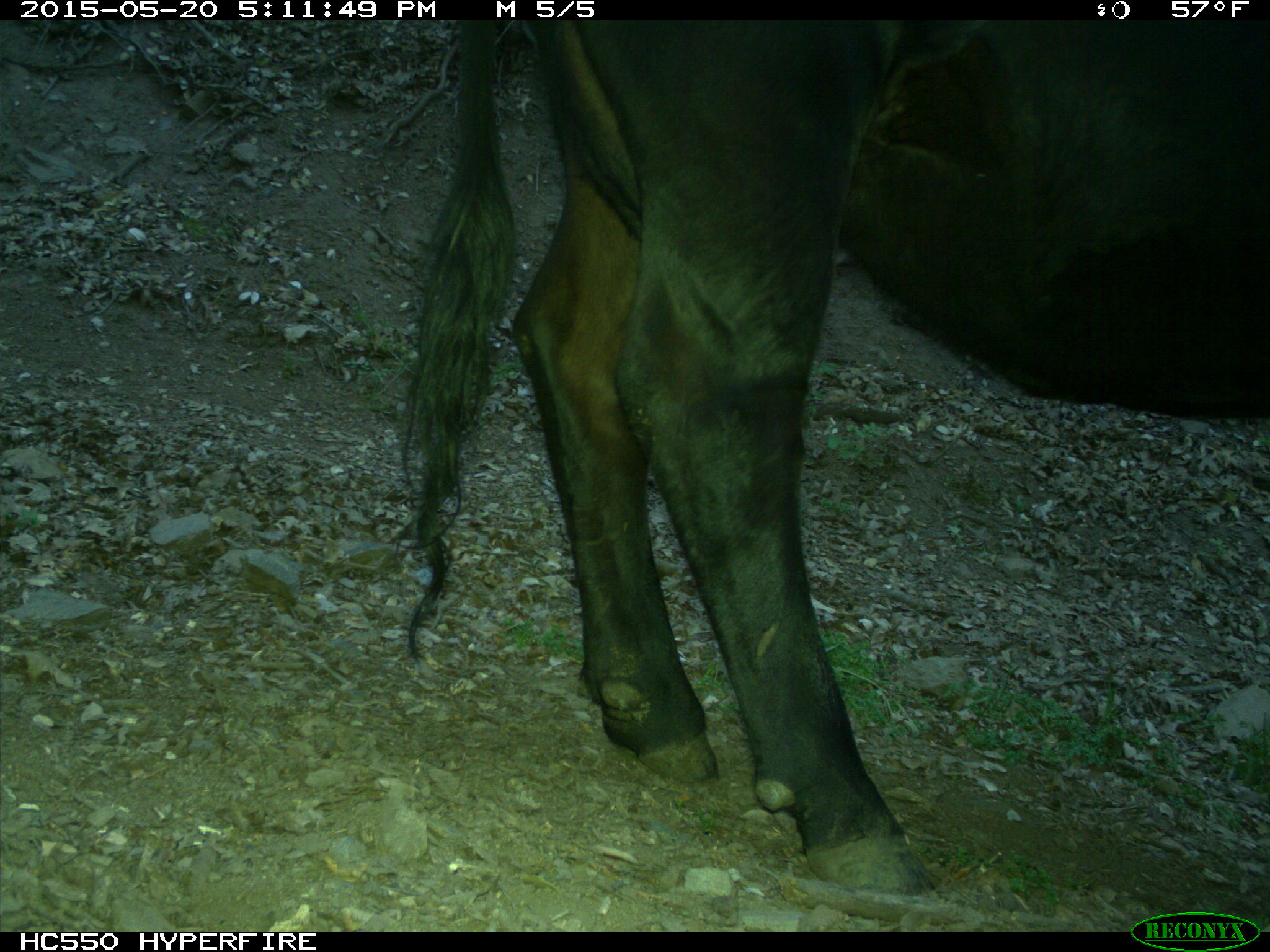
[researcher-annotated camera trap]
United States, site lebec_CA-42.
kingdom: Animalia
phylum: Chordata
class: Mammalia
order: Artiodactyla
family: Bovidae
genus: Bos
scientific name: Bos taurus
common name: domestic cow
Bos taurus (domestic cow).